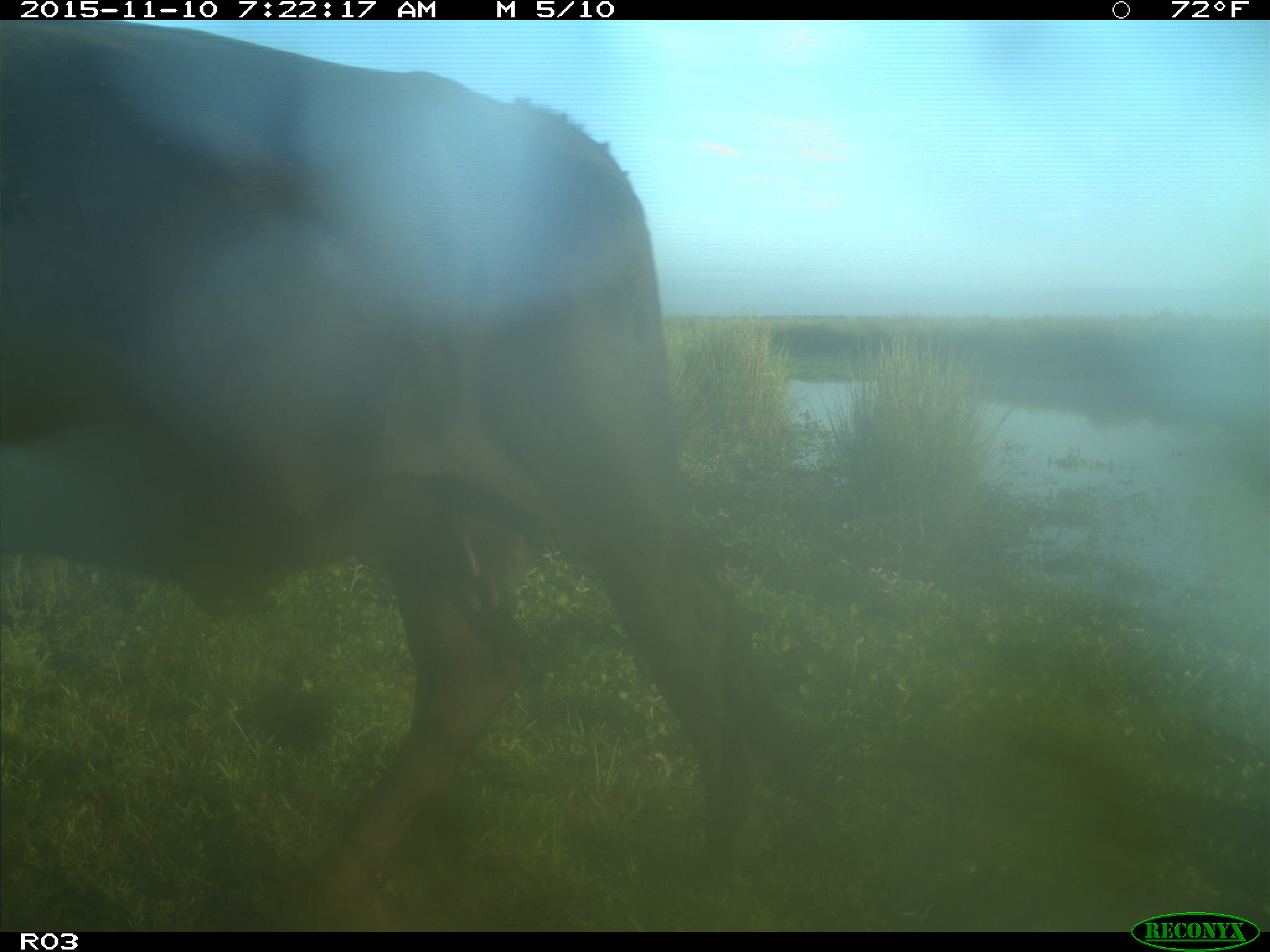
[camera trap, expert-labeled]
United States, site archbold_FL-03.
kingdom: Animalia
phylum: Chordata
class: Mammalia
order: Artiodactyla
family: Bovidae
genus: Bos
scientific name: Bos taurus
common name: domestic cow